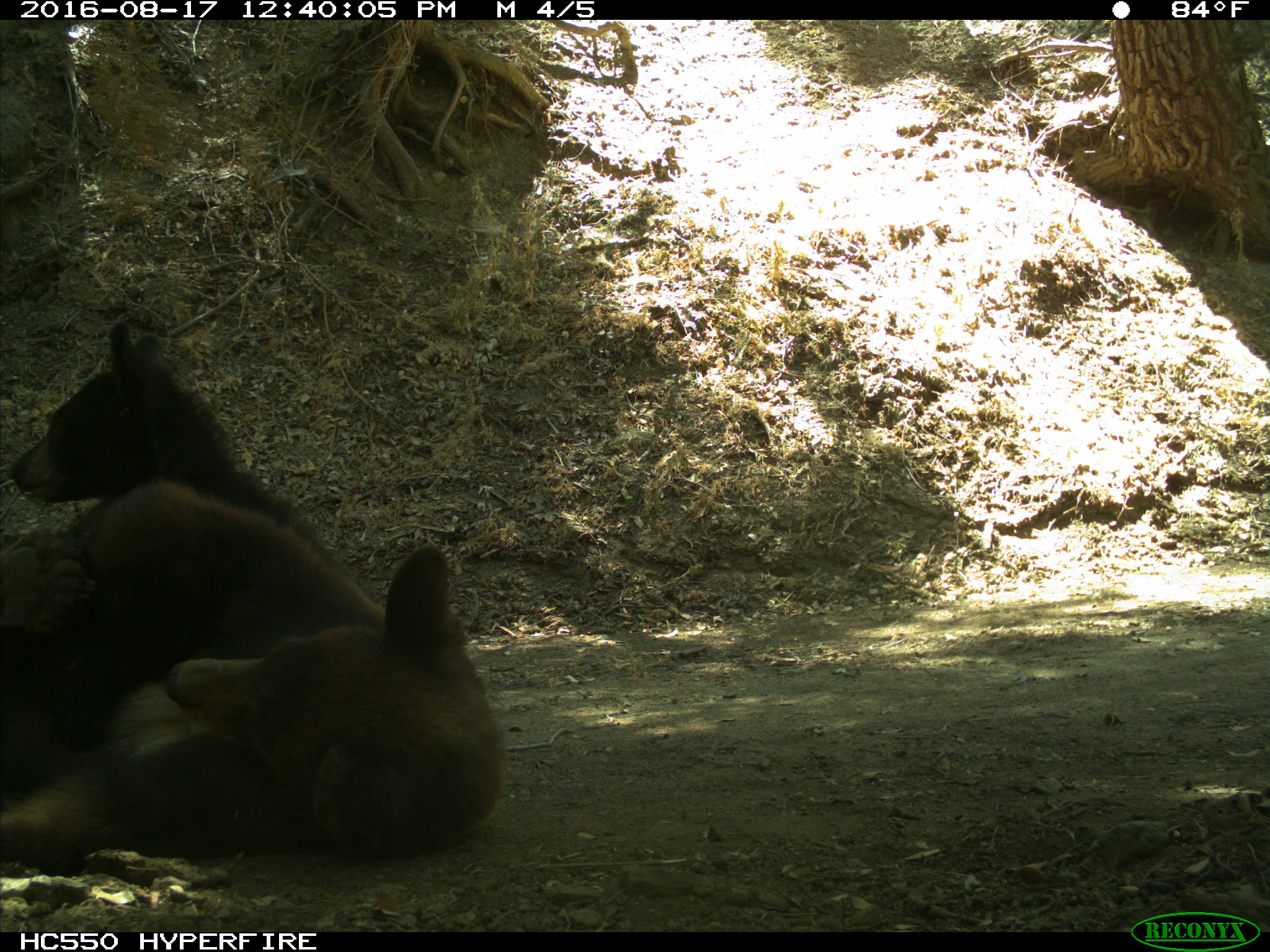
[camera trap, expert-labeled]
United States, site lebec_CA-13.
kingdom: Animalia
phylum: Chordata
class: Mammalia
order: Carnivora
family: Ursidae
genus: Ursus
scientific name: Ursus americanus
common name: american black bear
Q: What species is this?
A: Ursus americanus (american black bear).